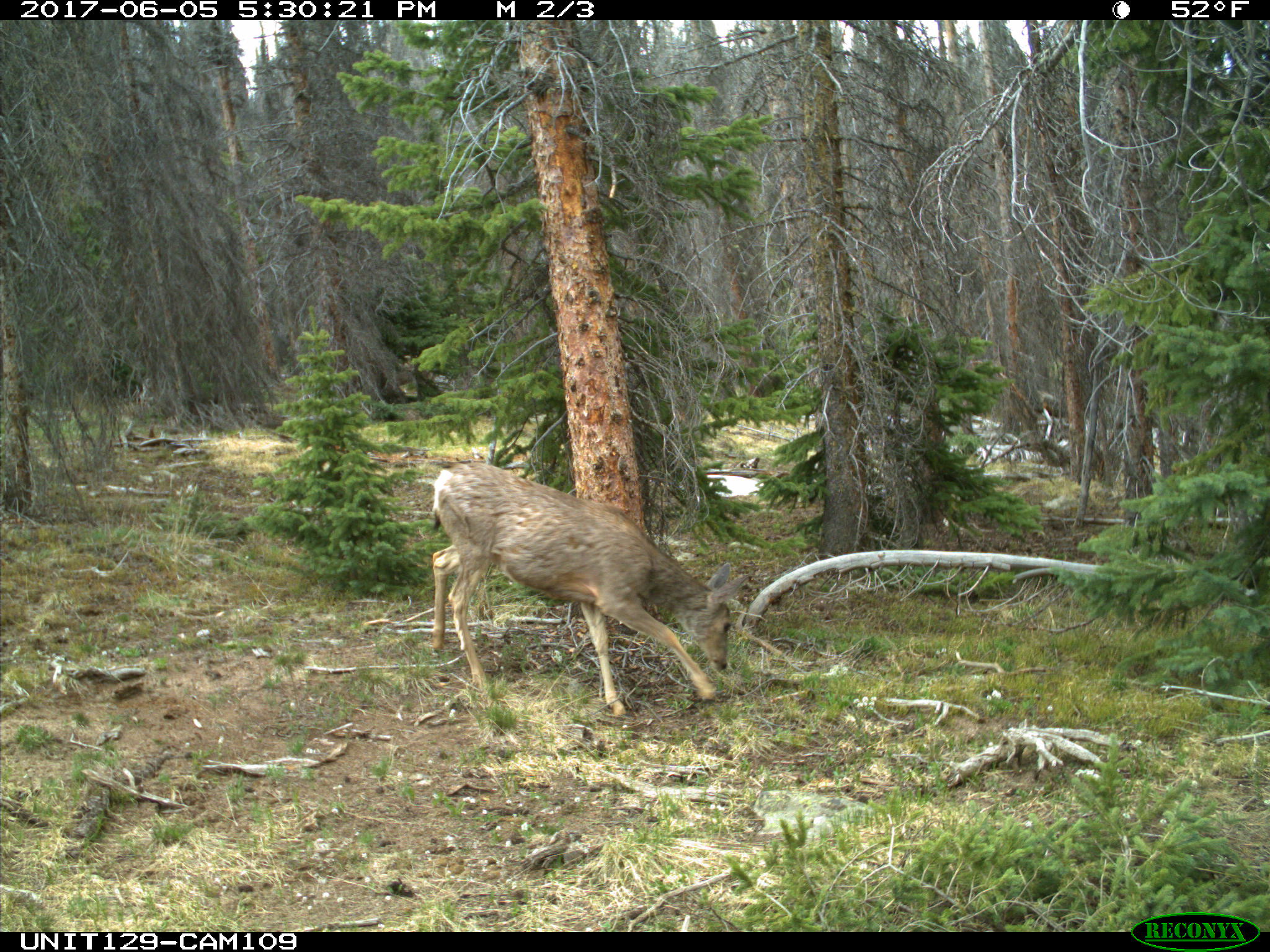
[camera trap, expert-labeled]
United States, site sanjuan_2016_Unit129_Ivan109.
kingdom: Animalia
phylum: Chordata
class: Mammalia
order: Artiodactyla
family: Cervidae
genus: Odocoileus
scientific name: Odocoileus hemionus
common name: mule deer